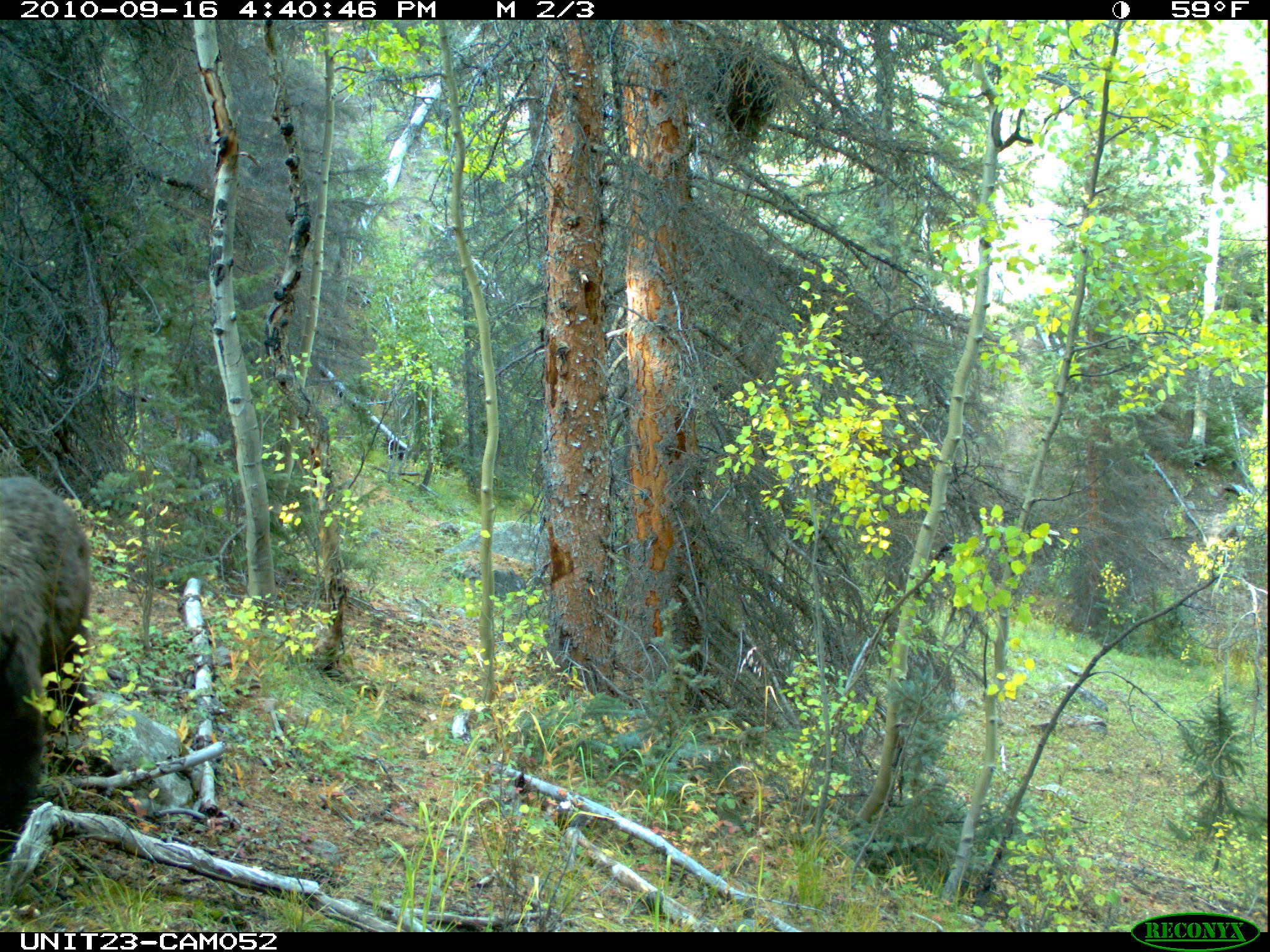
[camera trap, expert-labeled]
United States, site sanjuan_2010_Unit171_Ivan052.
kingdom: Animalia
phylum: Chordata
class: Mammalia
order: Carnivora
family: Ursidae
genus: Ursus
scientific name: Ursus americanus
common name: american black bear